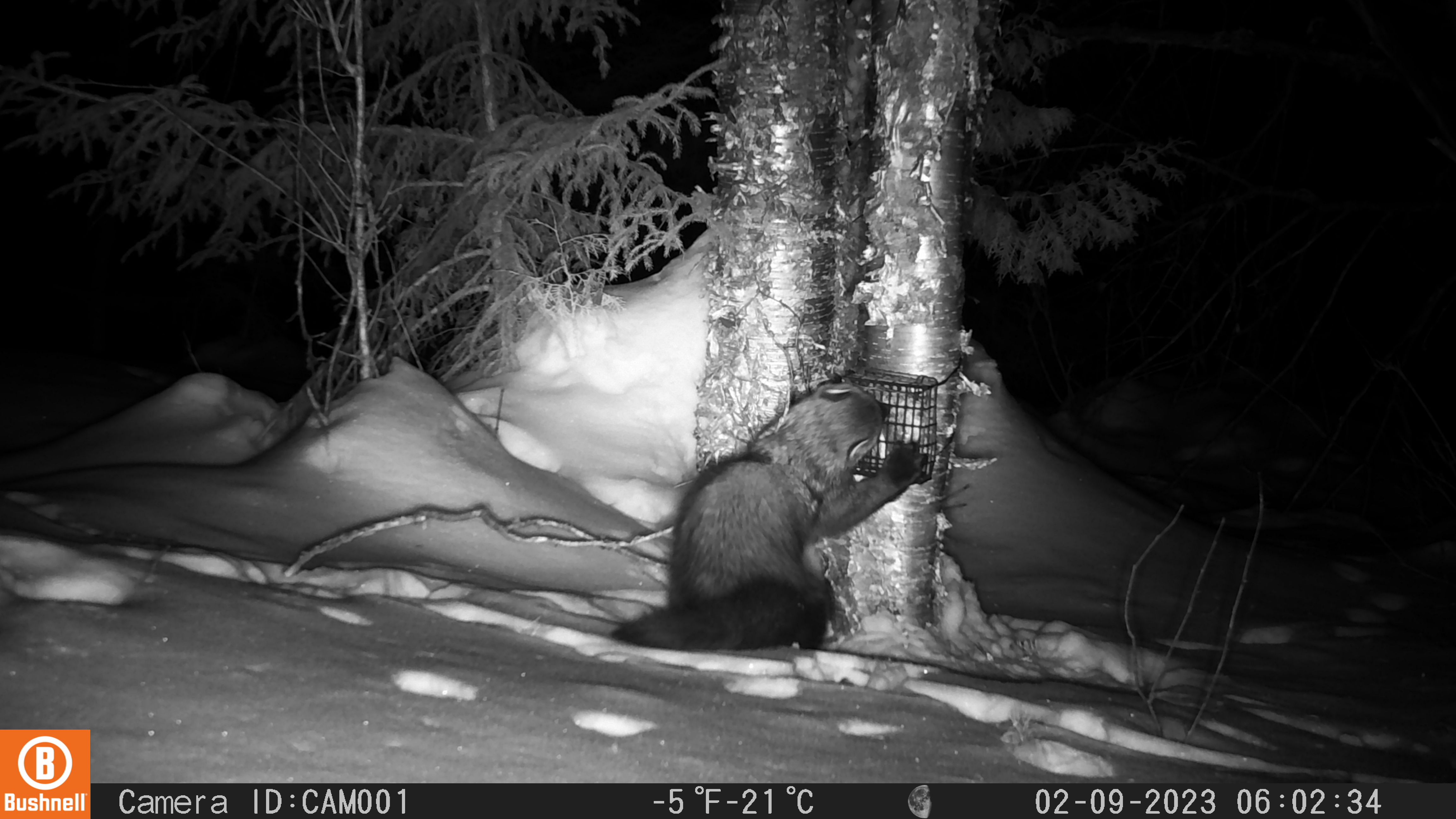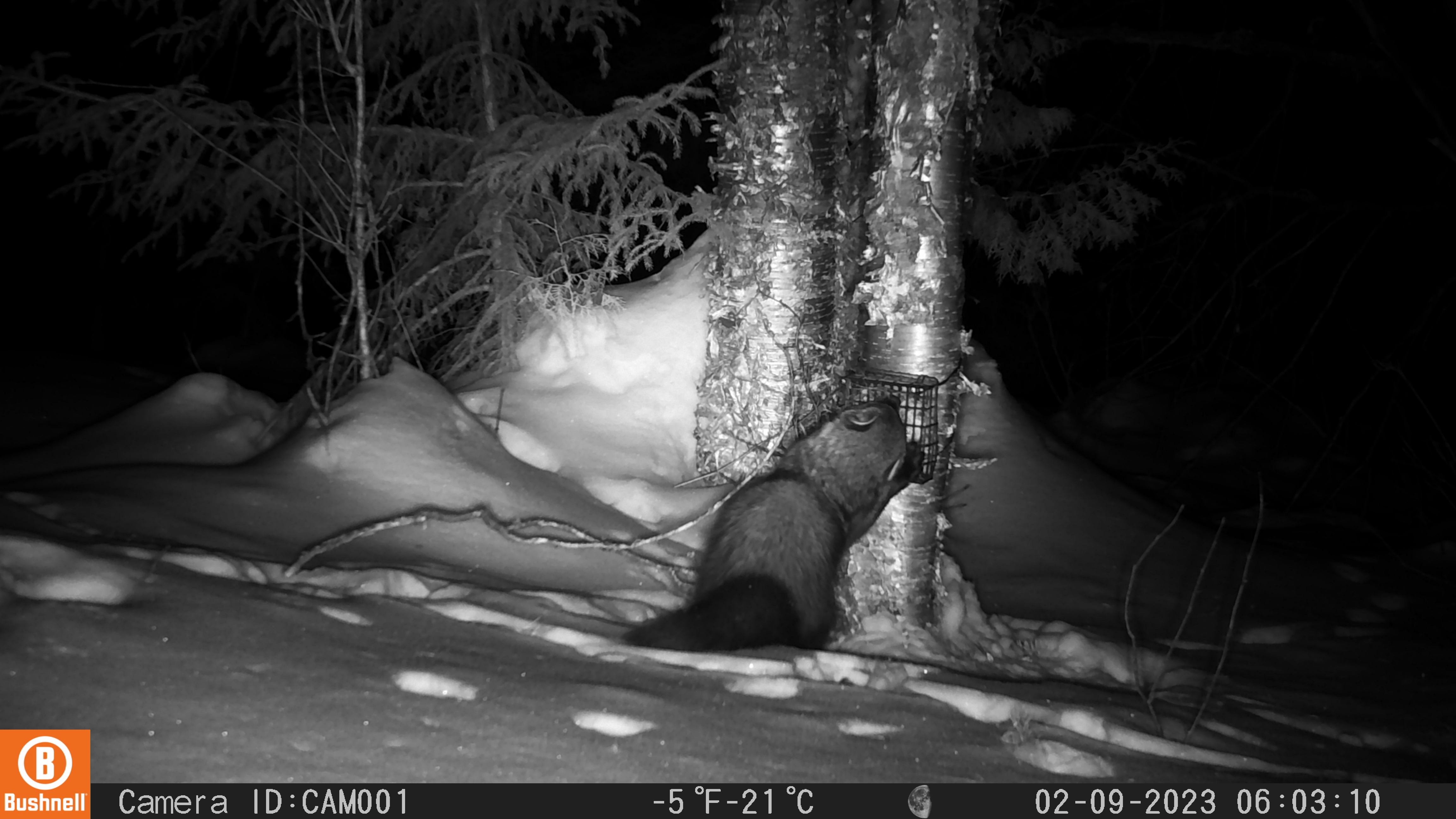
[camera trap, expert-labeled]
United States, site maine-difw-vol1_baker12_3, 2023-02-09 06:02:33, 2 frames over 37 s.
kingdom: Animalia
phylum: Chordata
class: Mammalia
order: Carnivora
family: Mustelidae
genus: Pekania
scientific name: Pekania pennanti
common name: fisher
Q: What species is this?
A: Fisher (Pekania pennanti).